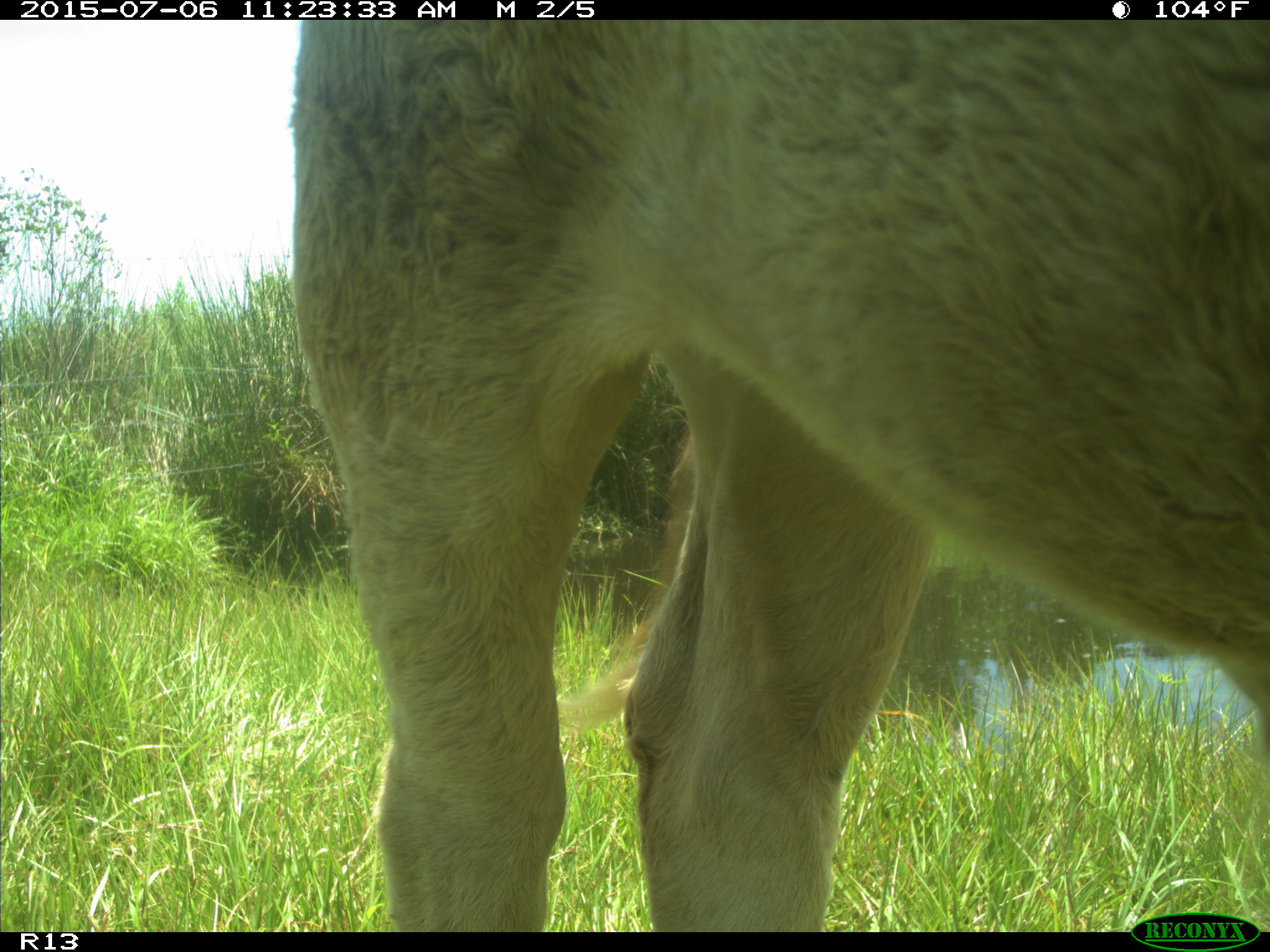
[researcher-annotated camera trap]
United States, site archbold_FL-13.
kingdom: Animalia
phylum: Chordata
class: Mammalia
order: Artiodactyla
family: Bovidae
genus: Bos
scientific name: Bos taurus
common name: domestic cow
Bos taurus (domestic cow).